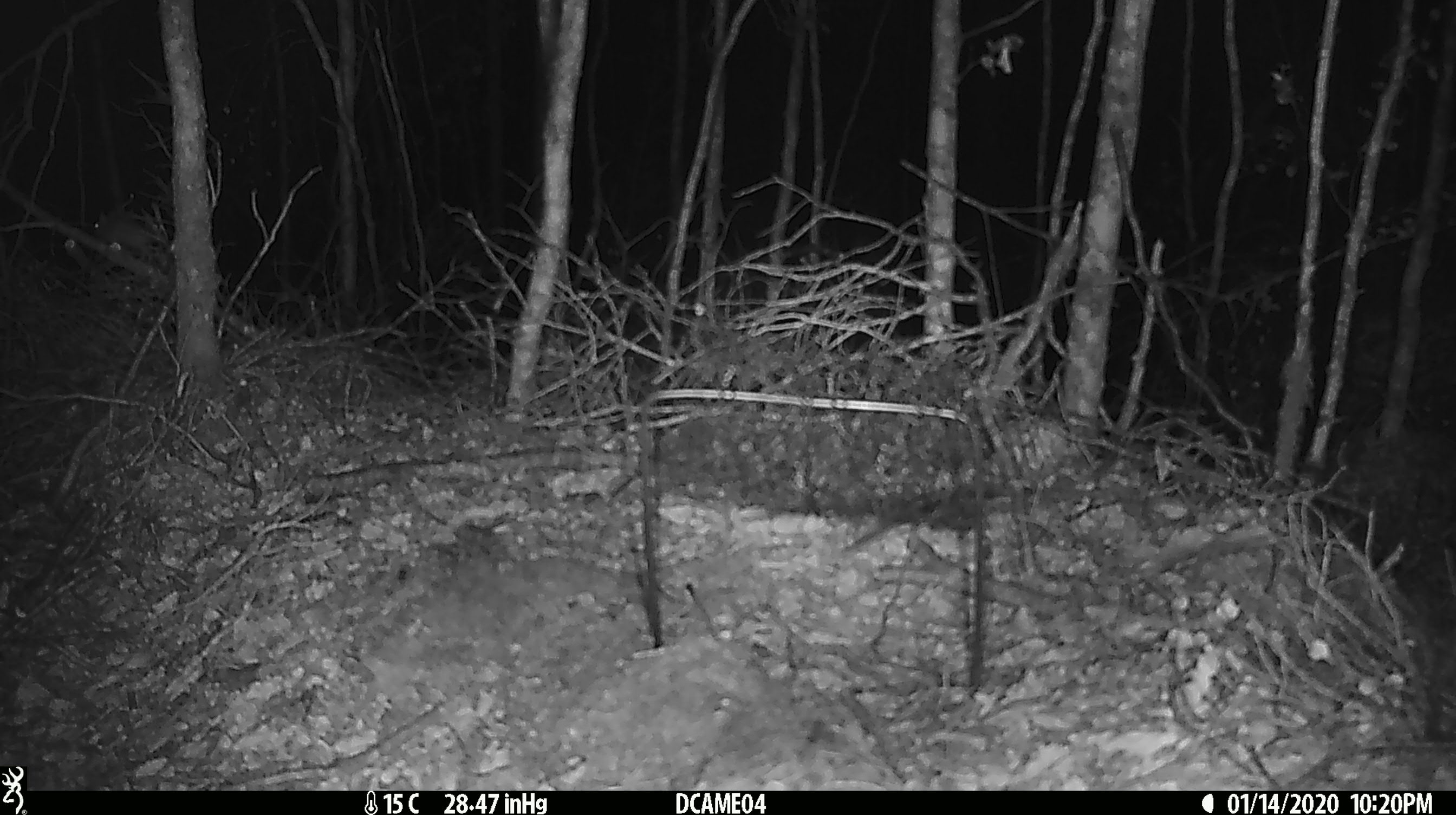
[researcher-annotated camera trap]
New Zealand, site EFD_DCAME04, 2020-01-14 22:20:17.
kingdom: Animalia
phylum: Chordata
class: Mammalia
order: Rodentia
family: Muridae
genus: Mus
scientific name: Mus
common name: mouse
Mouse (Mus).